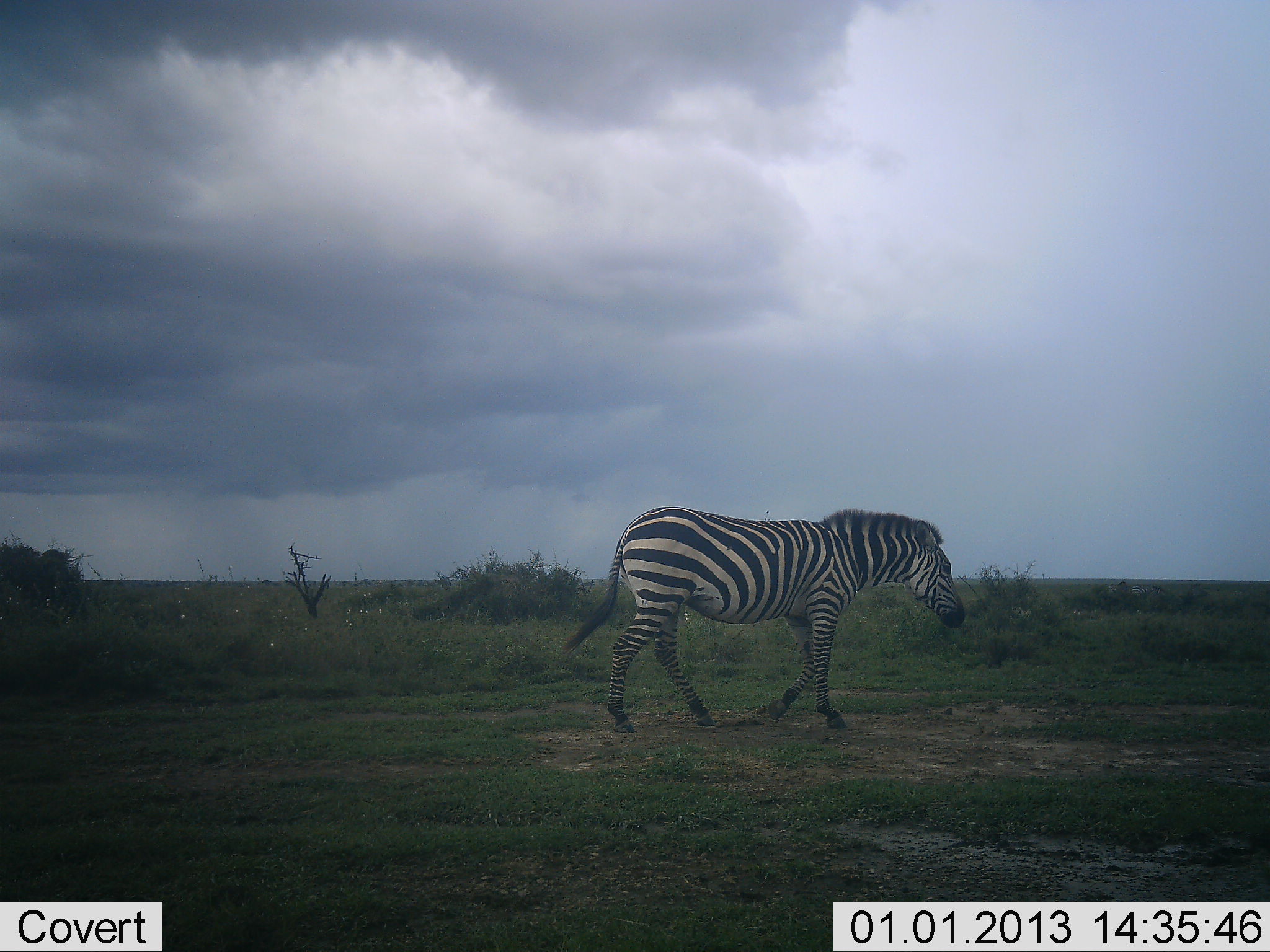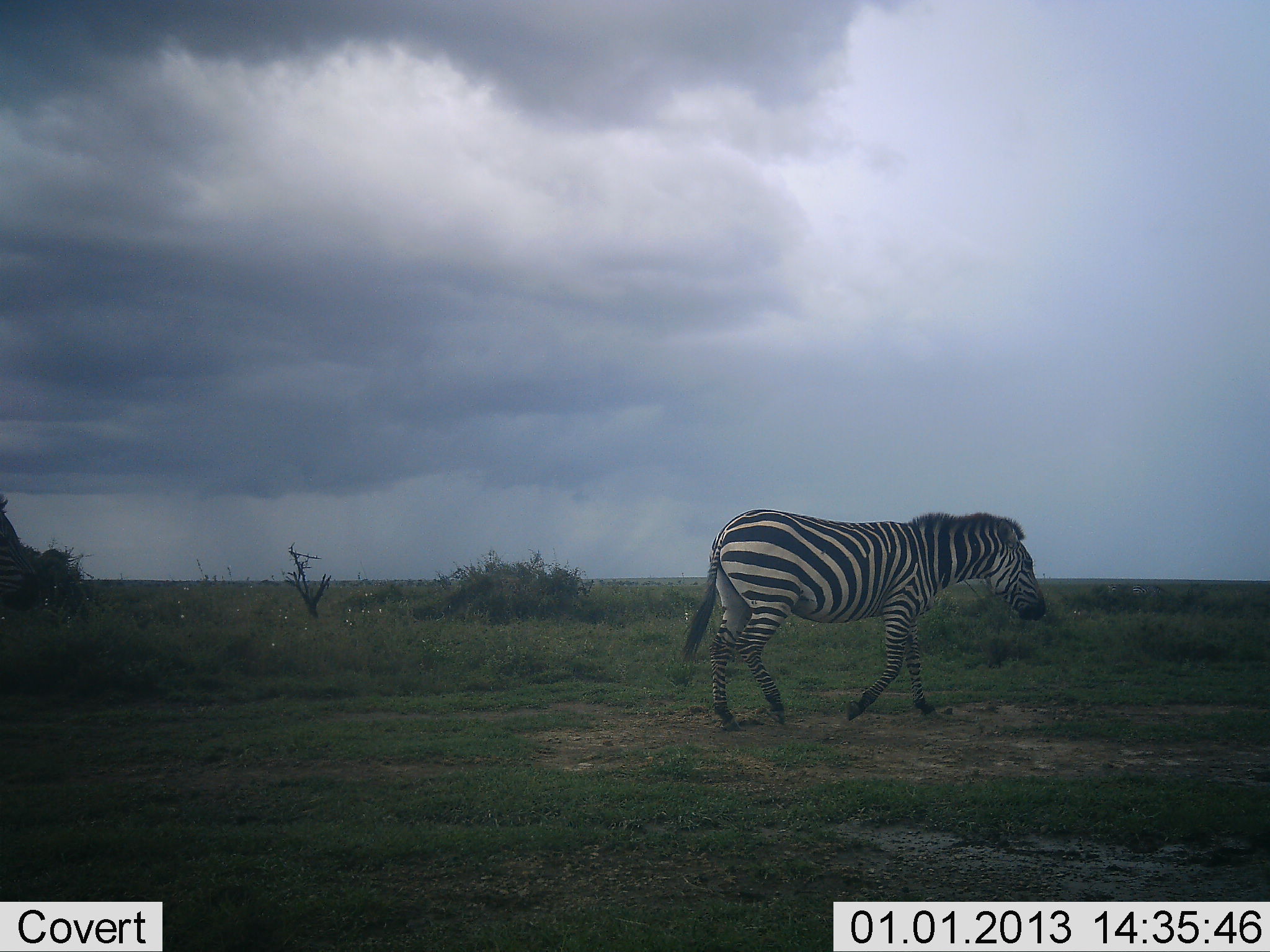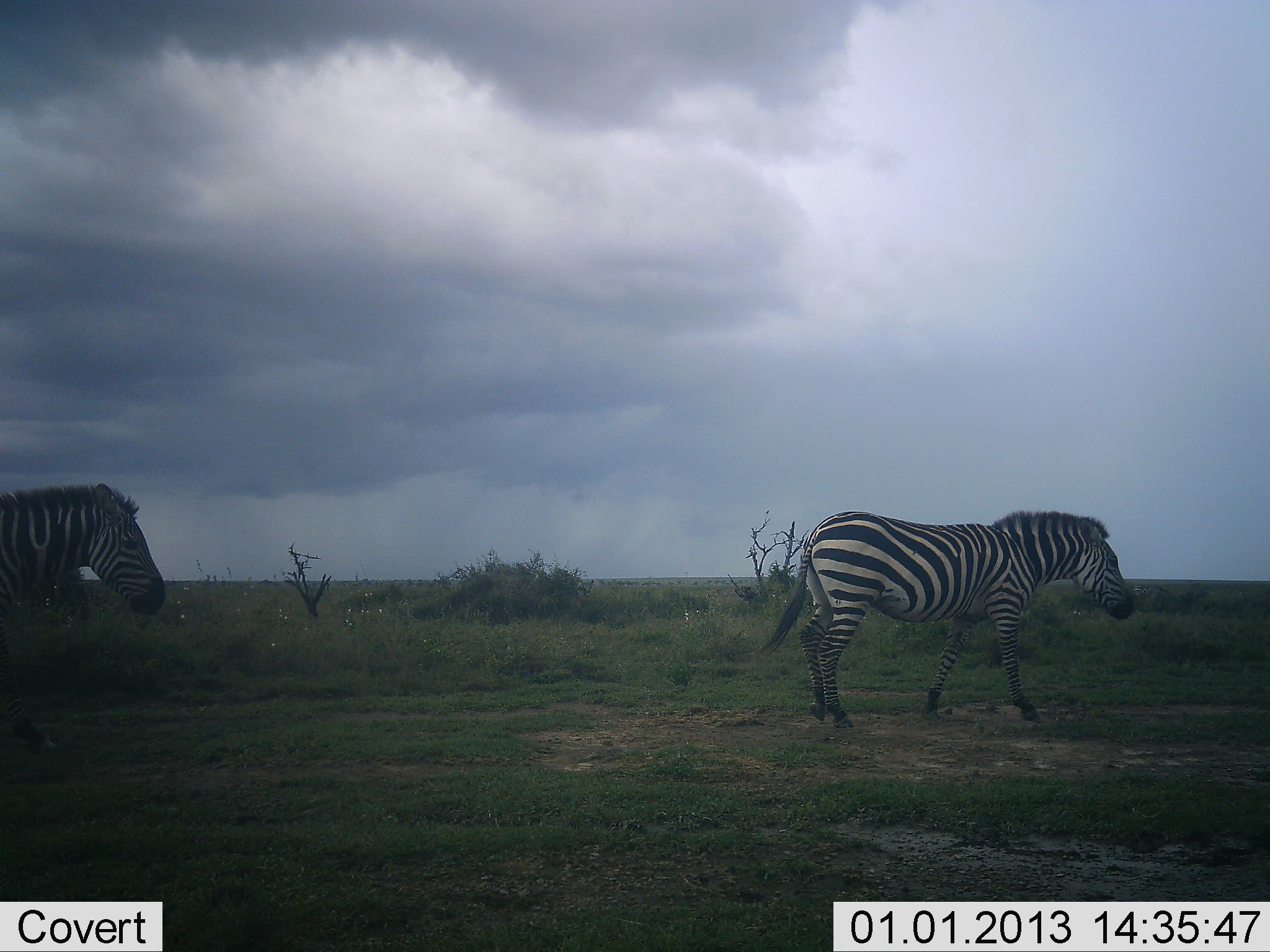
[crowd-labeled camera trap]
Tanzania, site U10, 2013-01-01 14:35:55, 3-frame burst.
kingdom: Animalia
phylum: Chordata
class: Mammalia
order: Perissodactyla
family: Equidae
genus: Equus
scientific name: Equus quagga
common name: plains zebra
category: zebra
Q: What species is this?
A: Zebra (plains zebra) (Equus quagga).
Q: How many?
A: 2.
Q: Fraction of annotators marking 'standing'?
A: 10%.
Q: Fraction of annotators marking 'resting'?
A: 0%.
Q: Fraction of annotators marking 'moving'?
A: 90%.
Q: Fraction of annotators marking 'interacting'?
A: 0%.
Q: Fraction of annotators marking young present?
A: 0%.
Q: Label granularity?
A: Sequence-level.